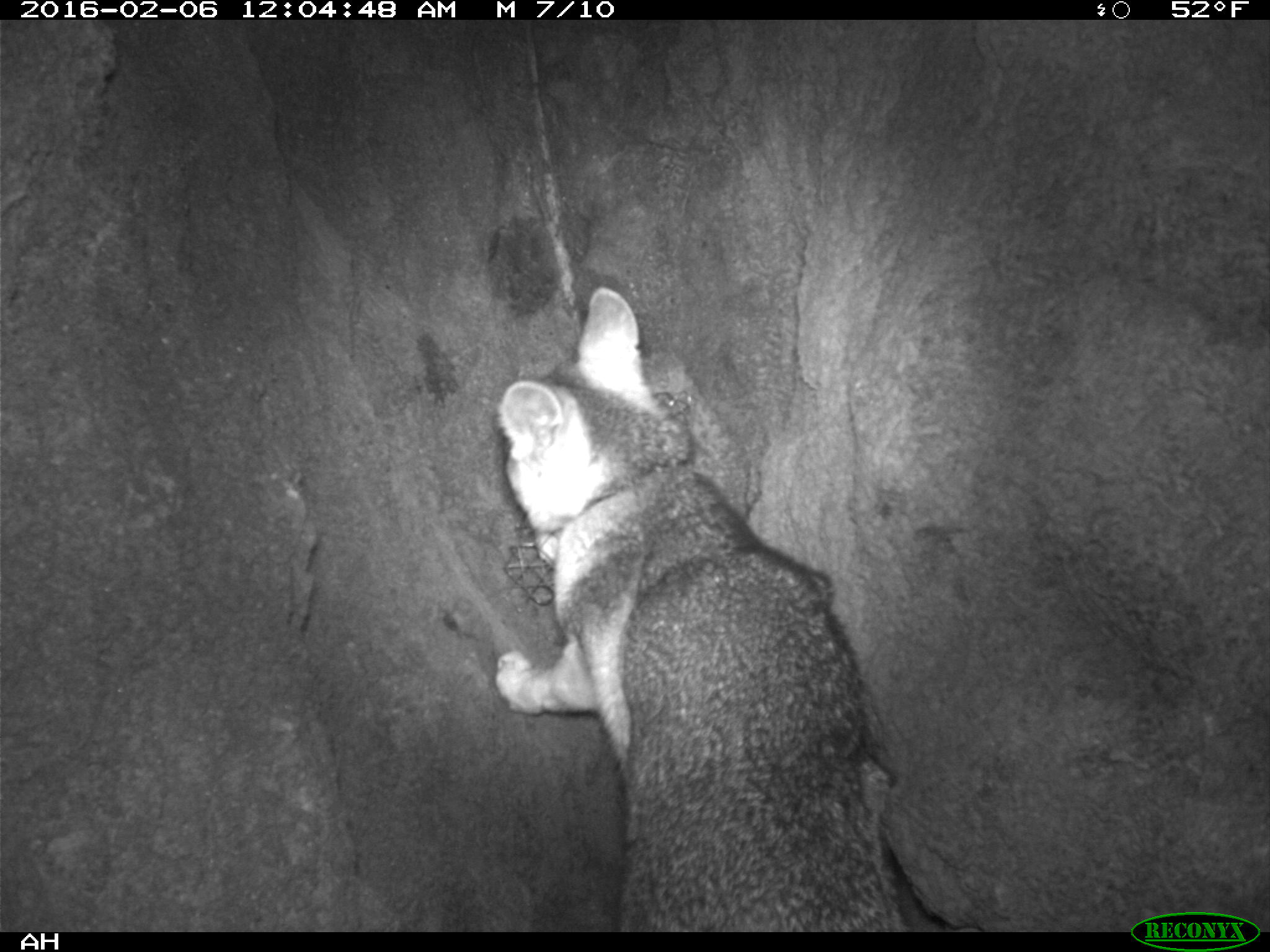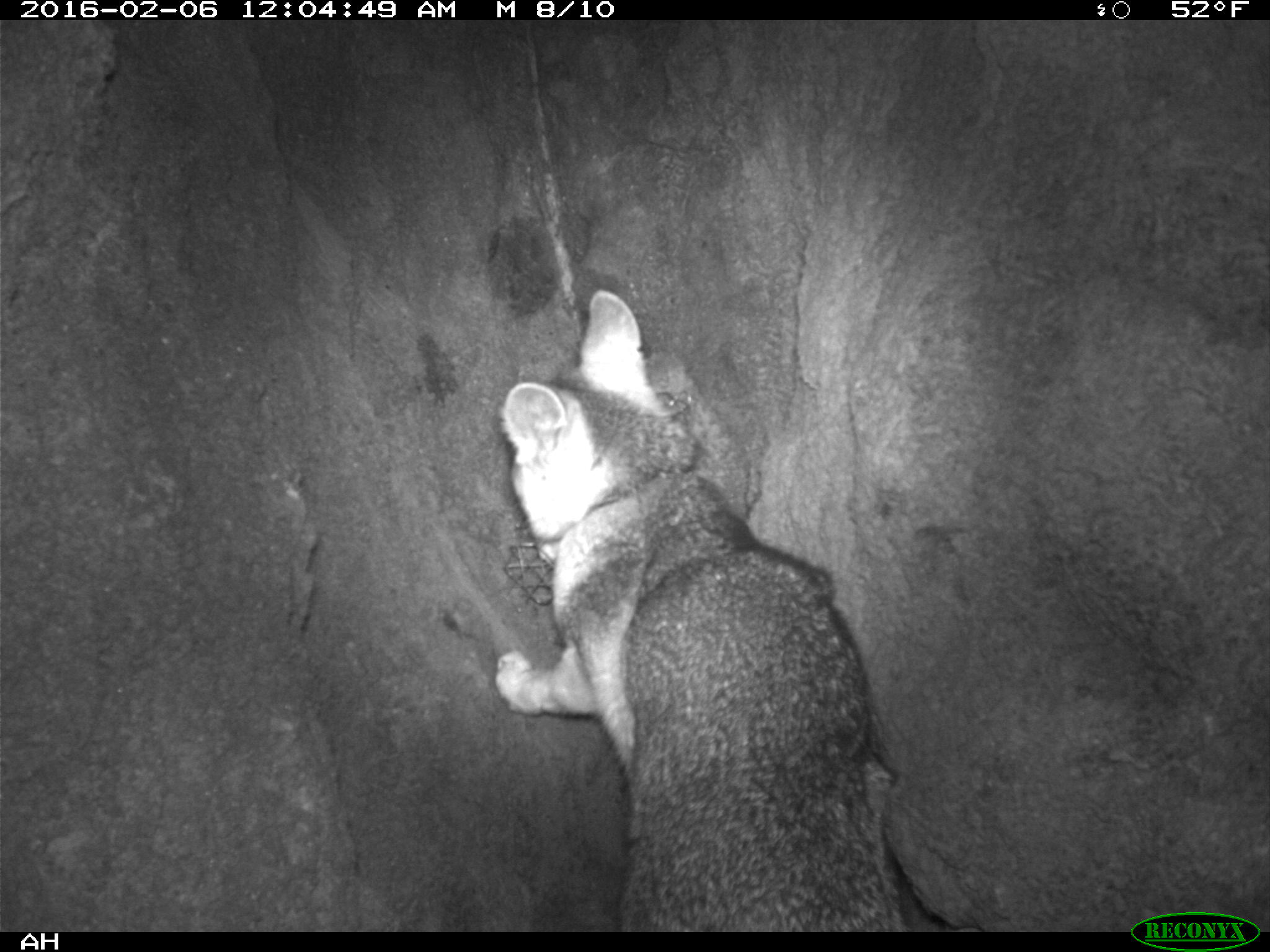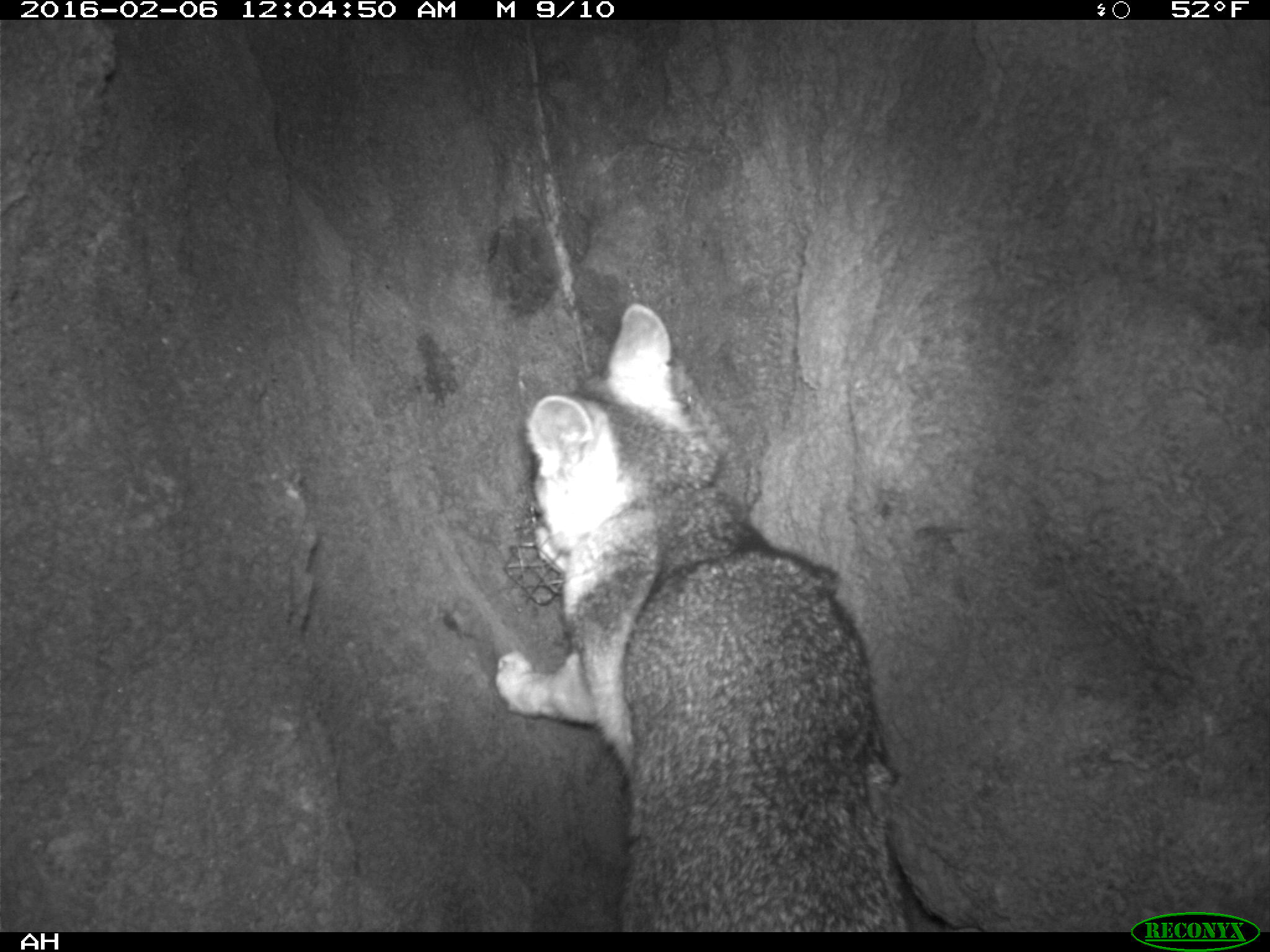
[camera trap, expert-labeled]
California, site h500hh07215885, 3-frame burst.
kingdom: Animalia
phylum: Chordata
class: Mammalia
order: Carnivora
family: Canidae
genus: Urocyon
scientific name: Urocyon littoralis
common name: island fox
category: fox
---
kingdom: Animalia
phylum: Chordata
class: Mammalia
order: Rodentia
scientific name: Rodentia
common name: rodent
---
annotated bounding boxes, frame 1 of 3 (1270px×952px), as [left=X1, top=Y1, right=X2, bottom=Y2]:
fox: [left=492, top=283, right=912, bottom=933]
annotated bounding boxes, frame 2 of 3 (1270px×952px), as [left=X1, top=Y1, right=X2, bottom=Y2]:
fox: [left=495, top=288, right=905, bottom=933]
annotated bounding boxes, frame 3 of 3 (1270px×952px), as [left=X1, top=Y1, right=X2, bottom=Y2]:
rodent: [left=495, top=303, right=905, bottom=930]